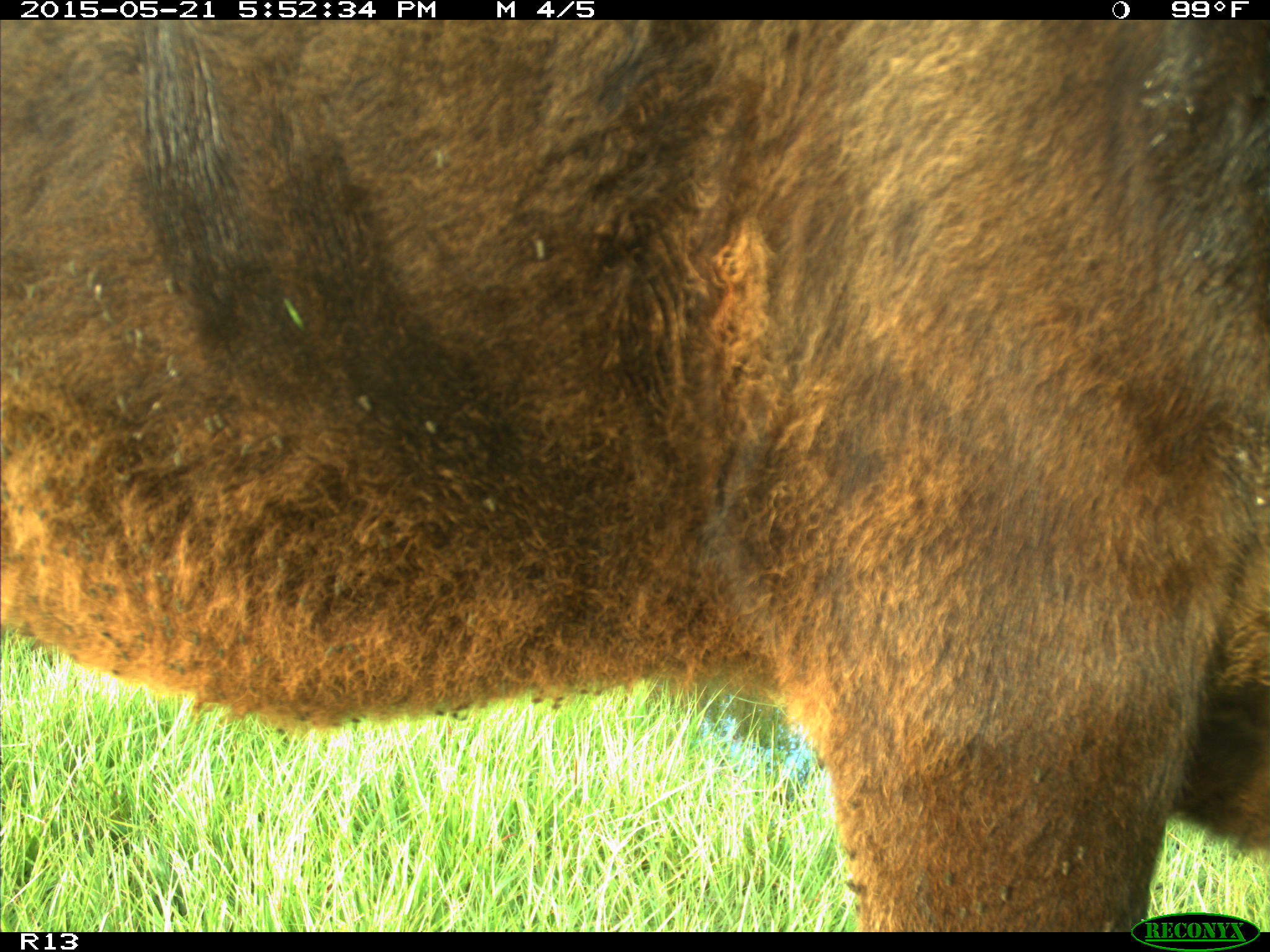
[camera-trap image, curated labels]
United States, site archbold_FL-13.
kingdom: Animalia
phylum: Chordata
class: Mammalia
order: Artiodactyla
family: Bovidae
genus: Bos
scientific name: Bos taurus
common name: domestic cow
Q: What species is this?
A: Bos taurus (domestic cow).